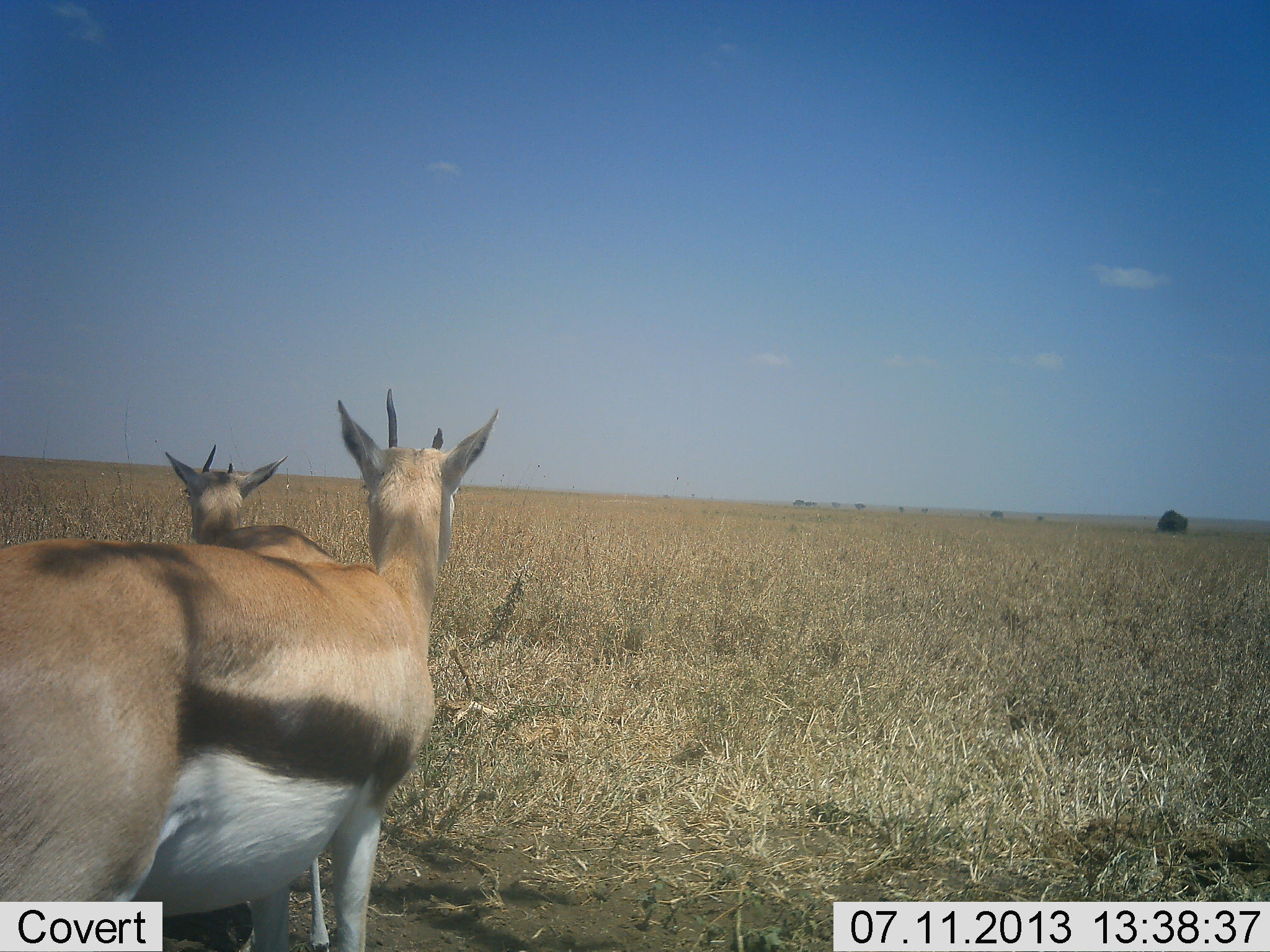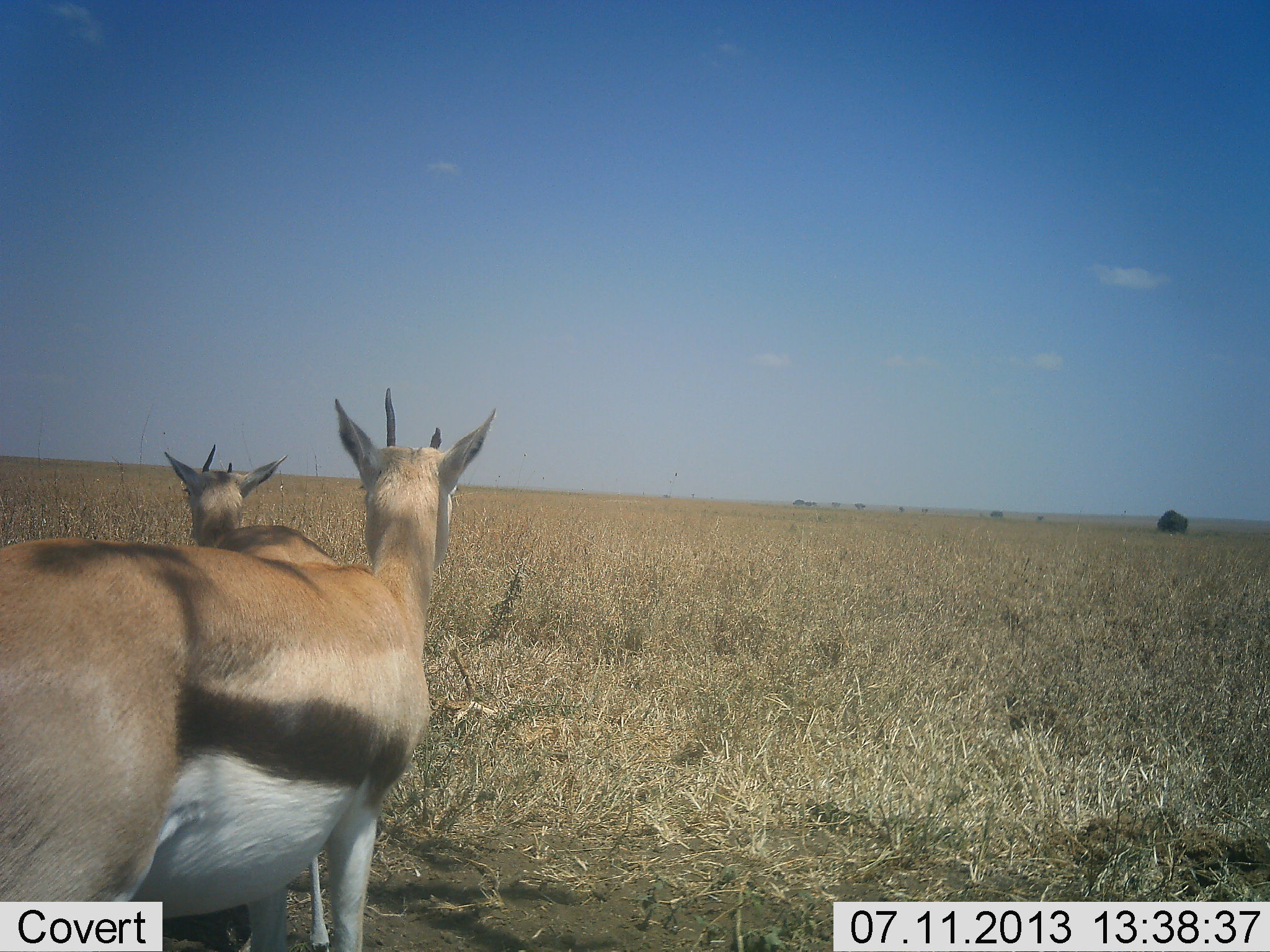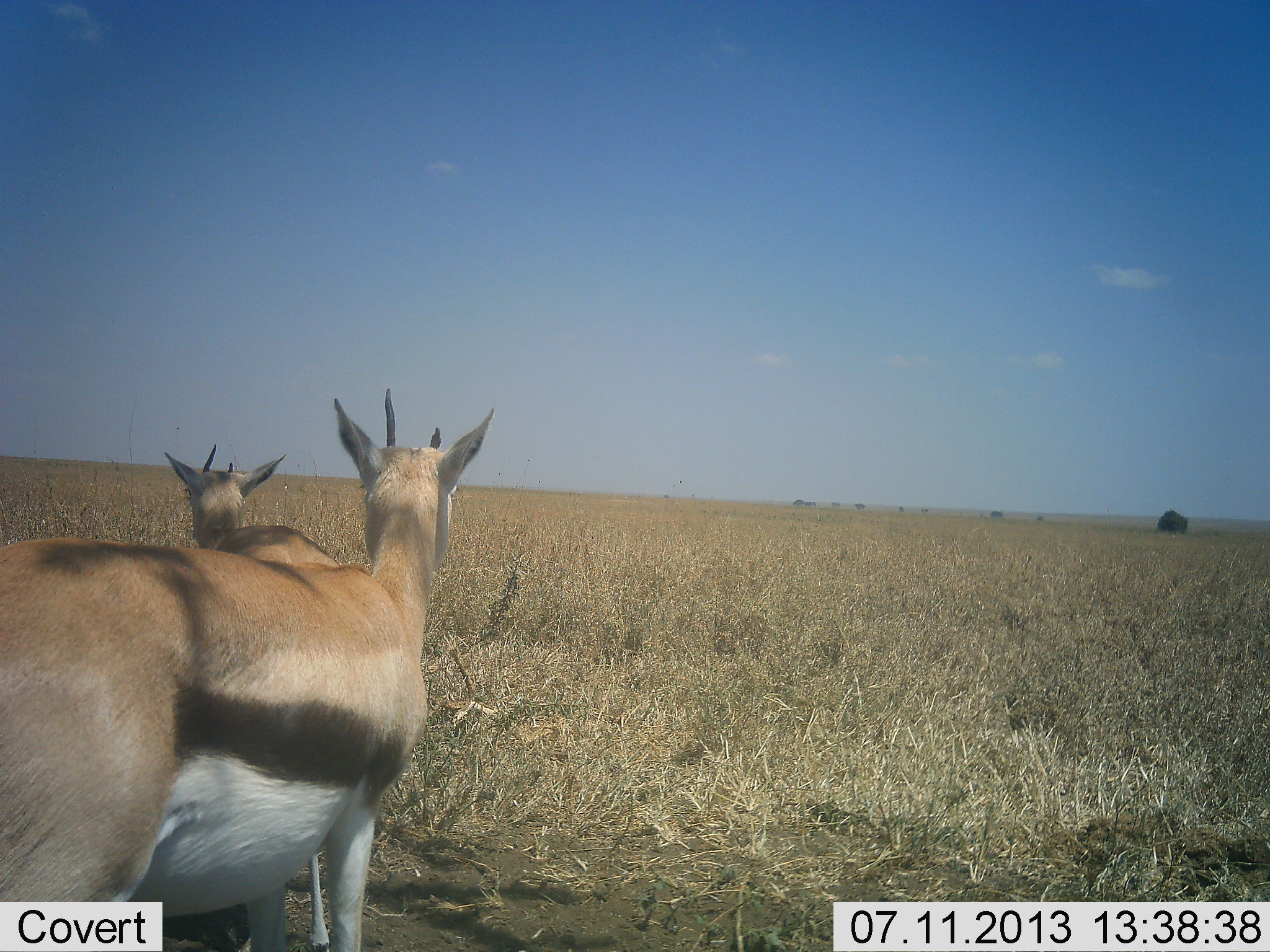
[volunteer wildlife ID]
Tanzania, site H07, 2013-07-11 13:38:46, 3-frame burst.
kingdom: Animalia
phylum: Chordata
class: Mammalia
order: Artiodactyla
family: Bovidae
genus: Eudorcas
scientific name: Eudorcas thomsonii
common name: thomson's gazelle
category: gazellethomsons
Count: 2.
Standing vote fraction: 91%.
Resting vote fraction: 0%.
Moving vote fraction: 9%.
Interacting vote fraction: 0%.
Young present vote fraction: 0%.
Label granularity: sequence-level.